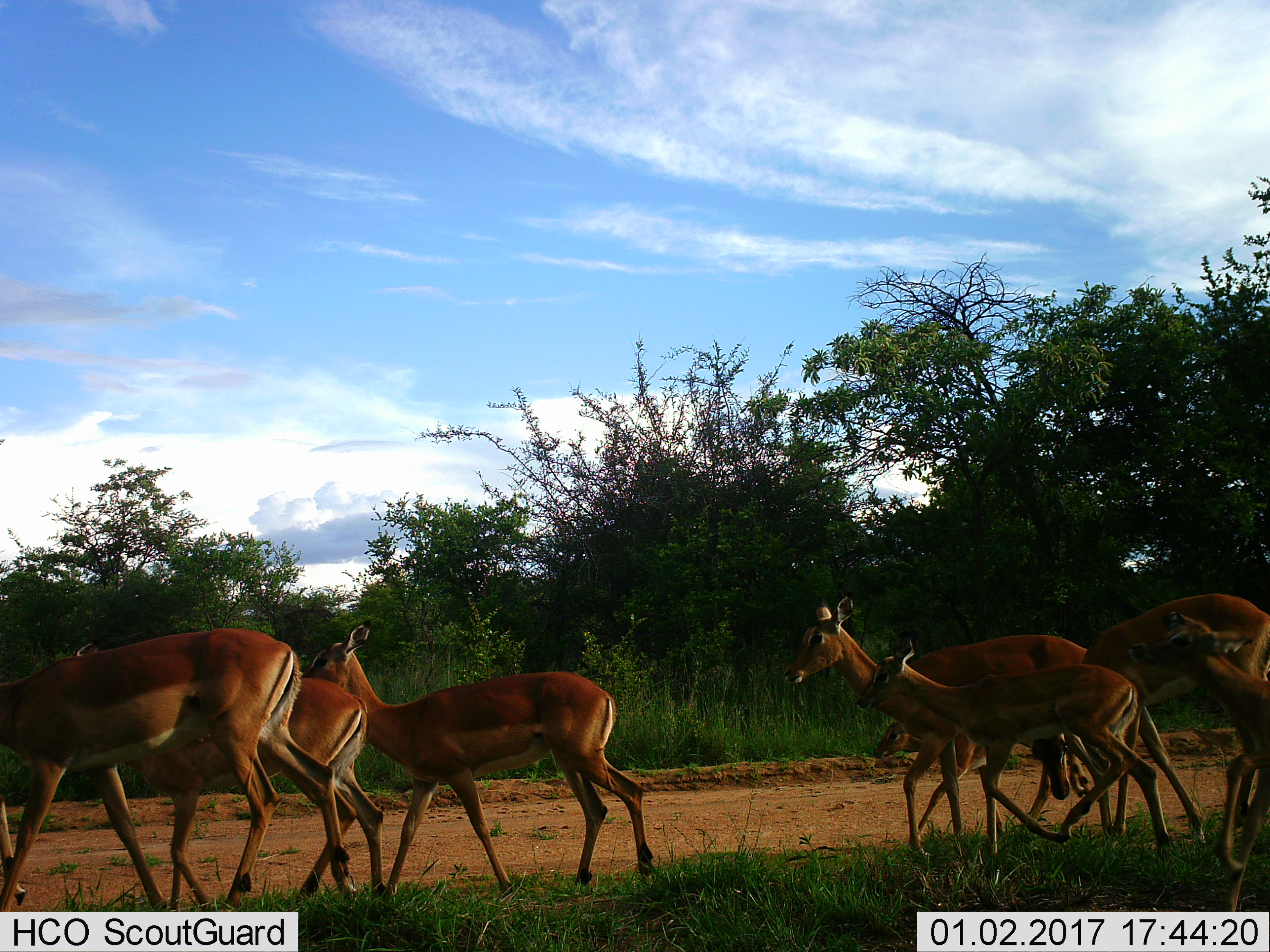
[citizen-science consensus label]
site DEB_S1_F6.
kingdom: Animalia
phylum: Chordata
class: Mammalia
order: Artiodactyla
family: Bovidae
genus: Aepyceros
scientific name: Aepyceros melampus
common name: impala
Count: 8.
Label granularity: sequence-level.